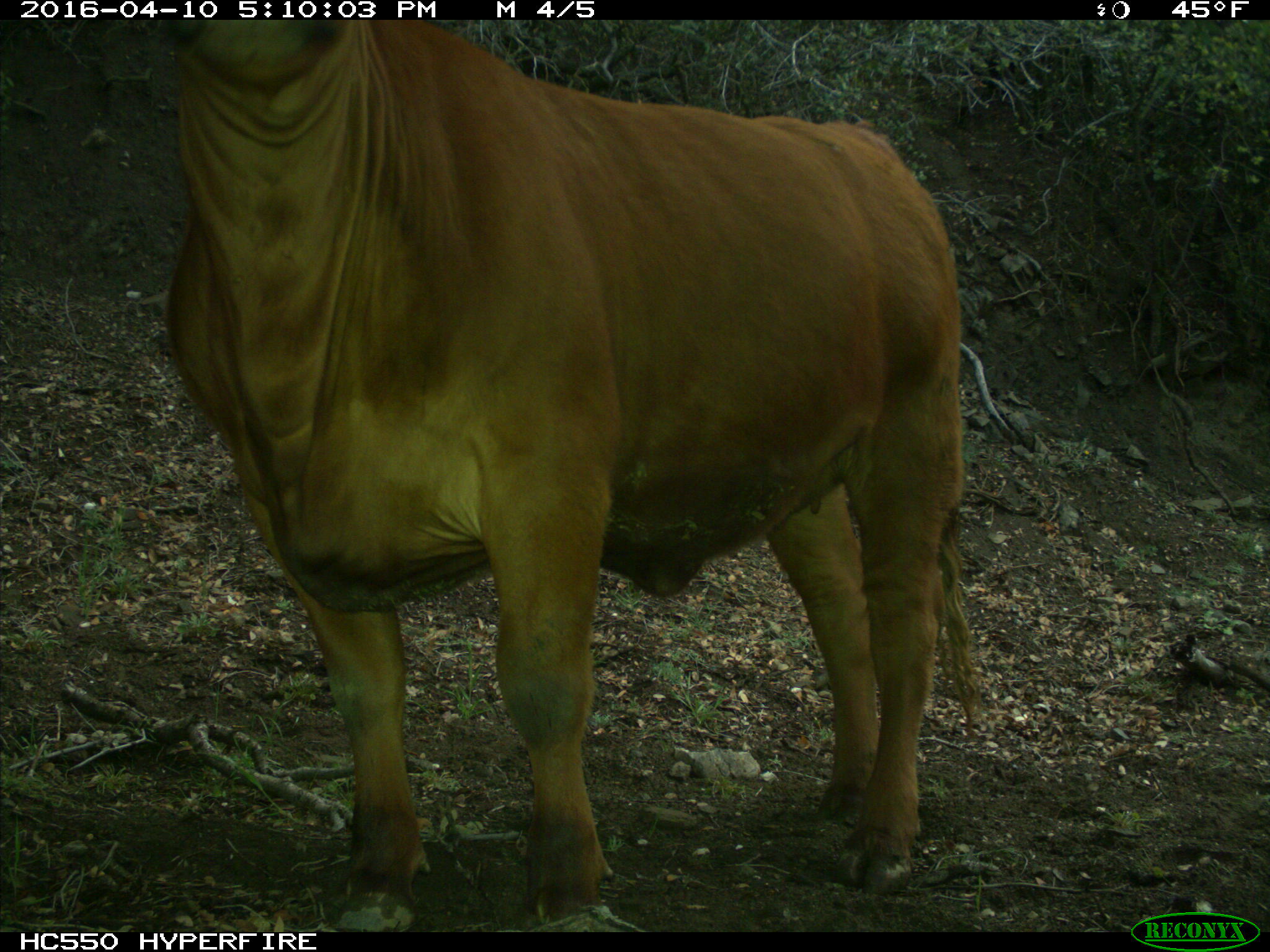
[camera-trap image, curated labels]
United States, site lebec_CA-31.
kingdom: Animalia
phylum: Chordata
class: Mammalia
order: Artiodactyla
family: Bovidae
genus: Bos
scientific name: Bos taurus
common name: domestic cow